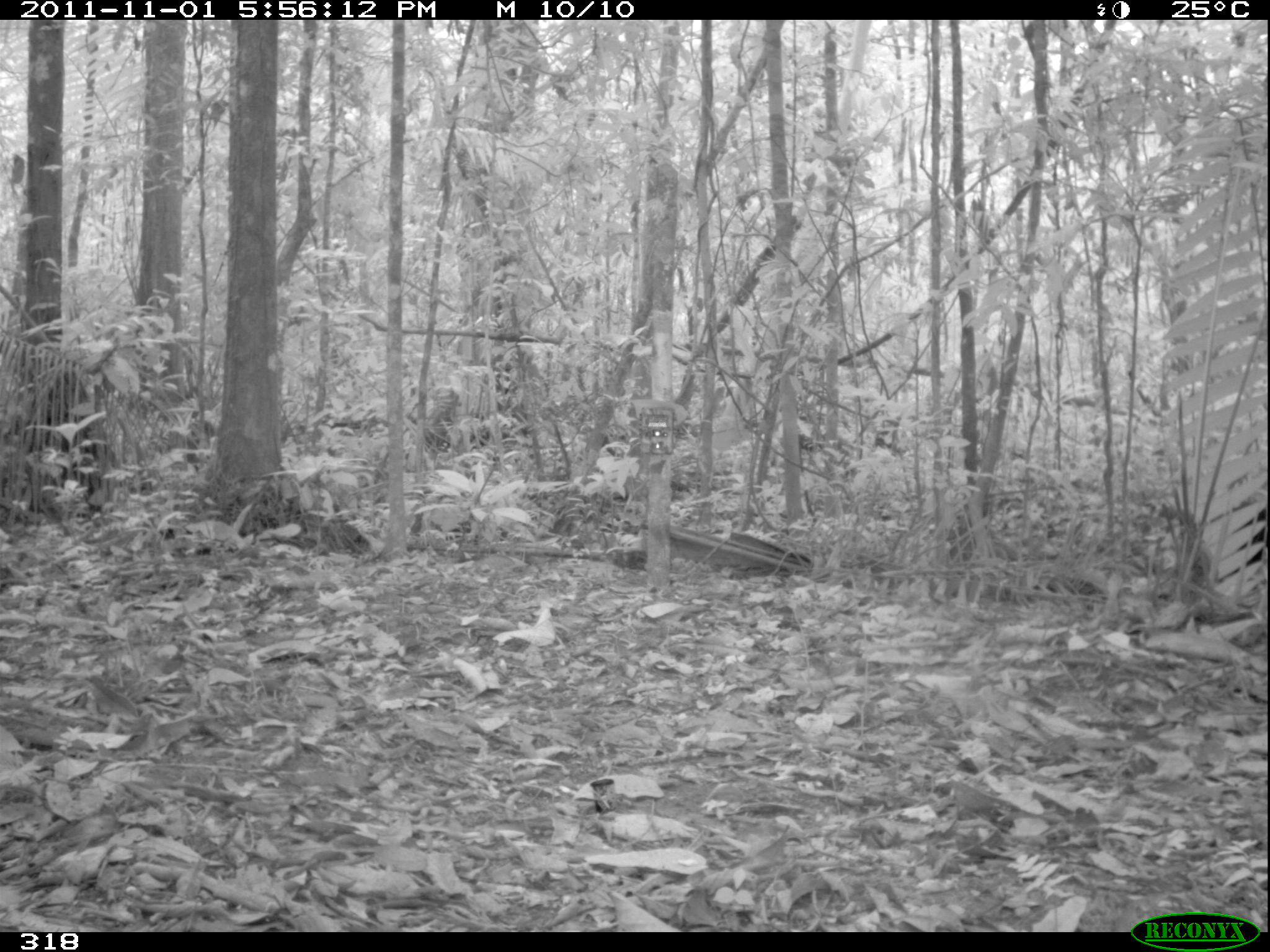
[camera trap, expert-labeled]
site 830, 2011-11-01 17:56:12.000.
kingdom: Animalia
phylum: Chordata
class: Aves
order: Gruiformes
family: Psophiidae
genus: Psophia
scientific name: Psophia leucoptera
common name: pale-winged trumpeter